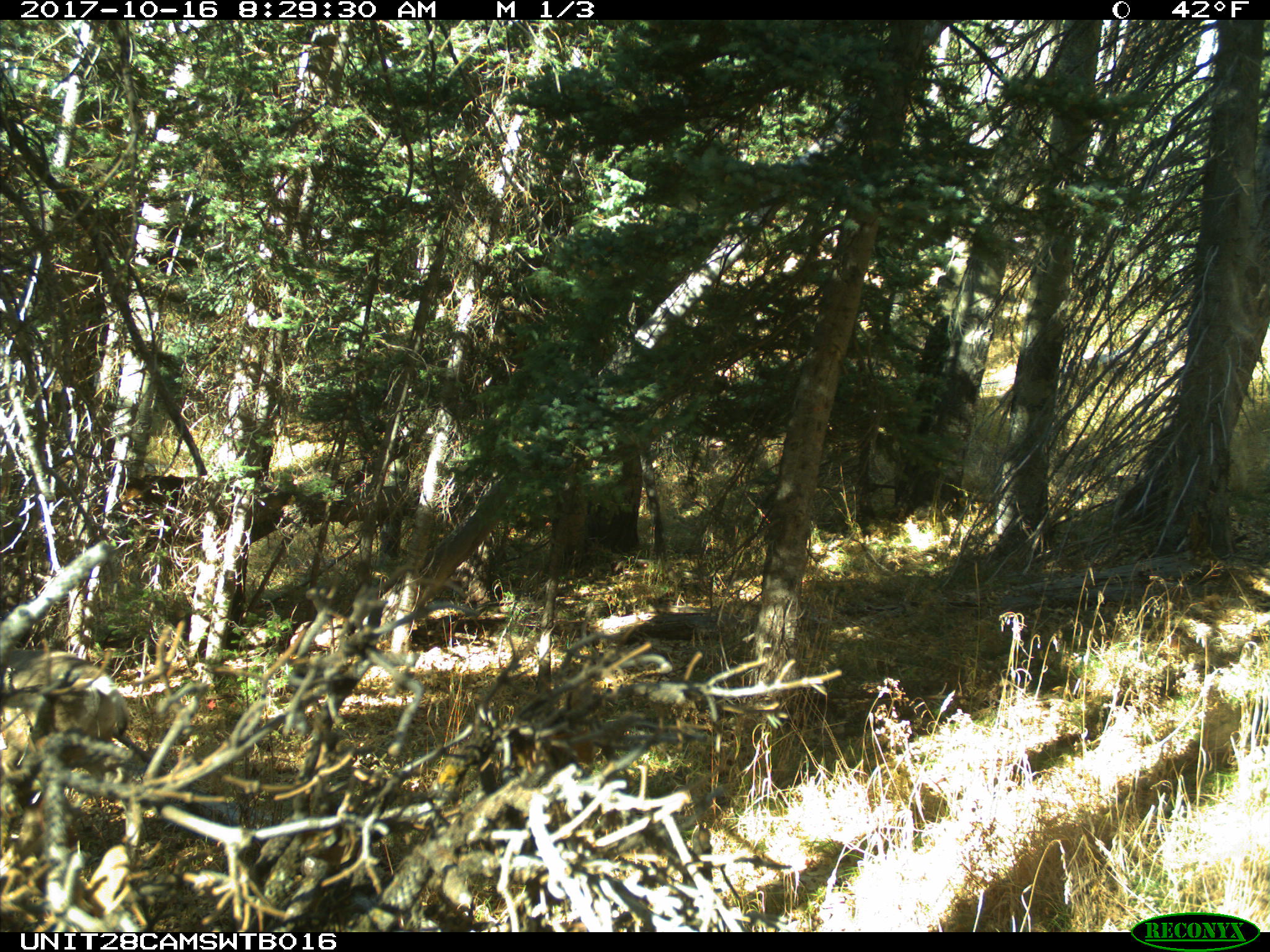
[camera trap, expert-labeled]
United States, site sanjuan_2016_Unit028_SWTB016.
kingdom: Animalia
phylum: Chordata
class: Mammalia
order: Artiodactyla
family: Cervidae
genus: Odocoileus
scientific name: Odocoileus hemionus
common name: mule deer